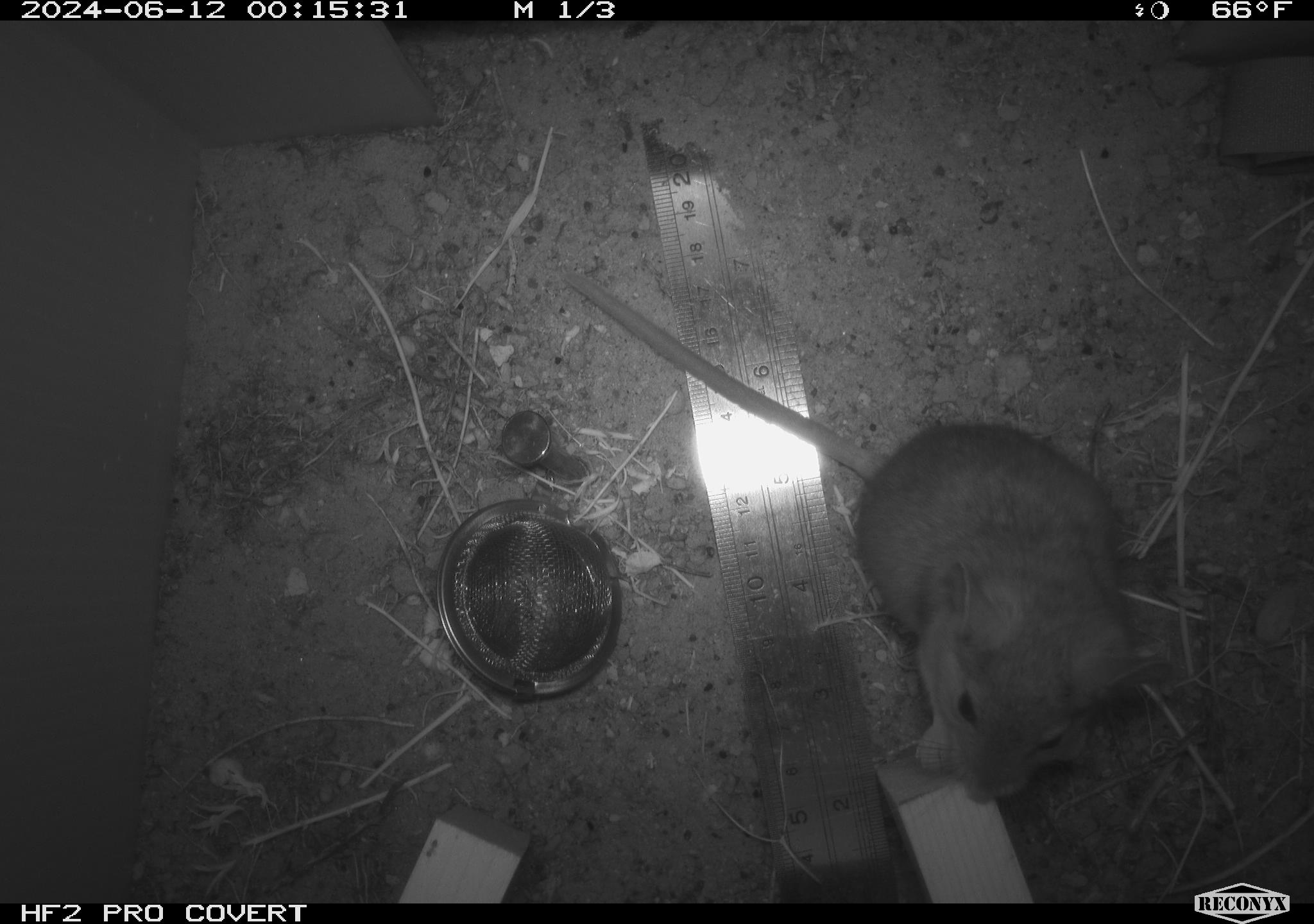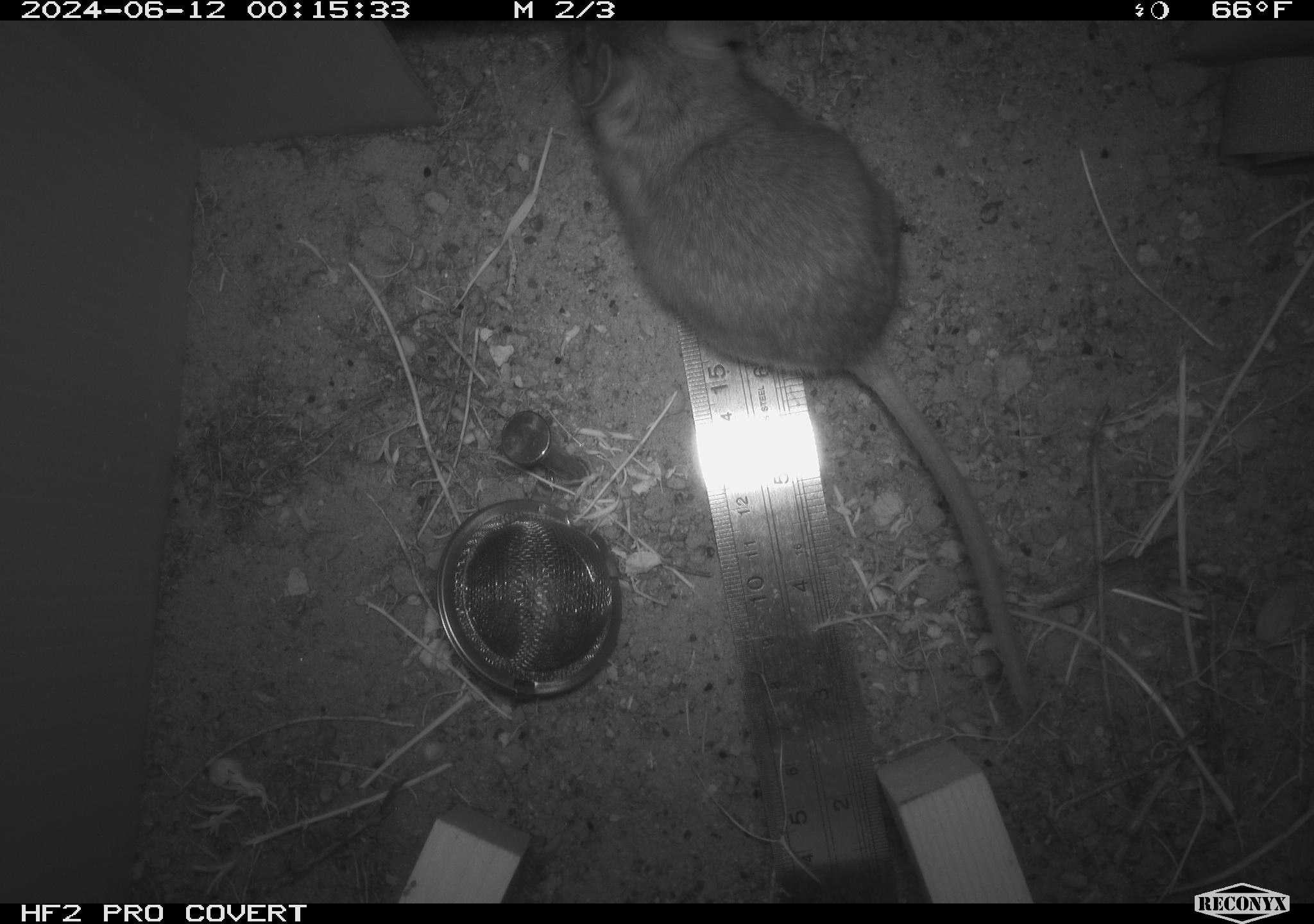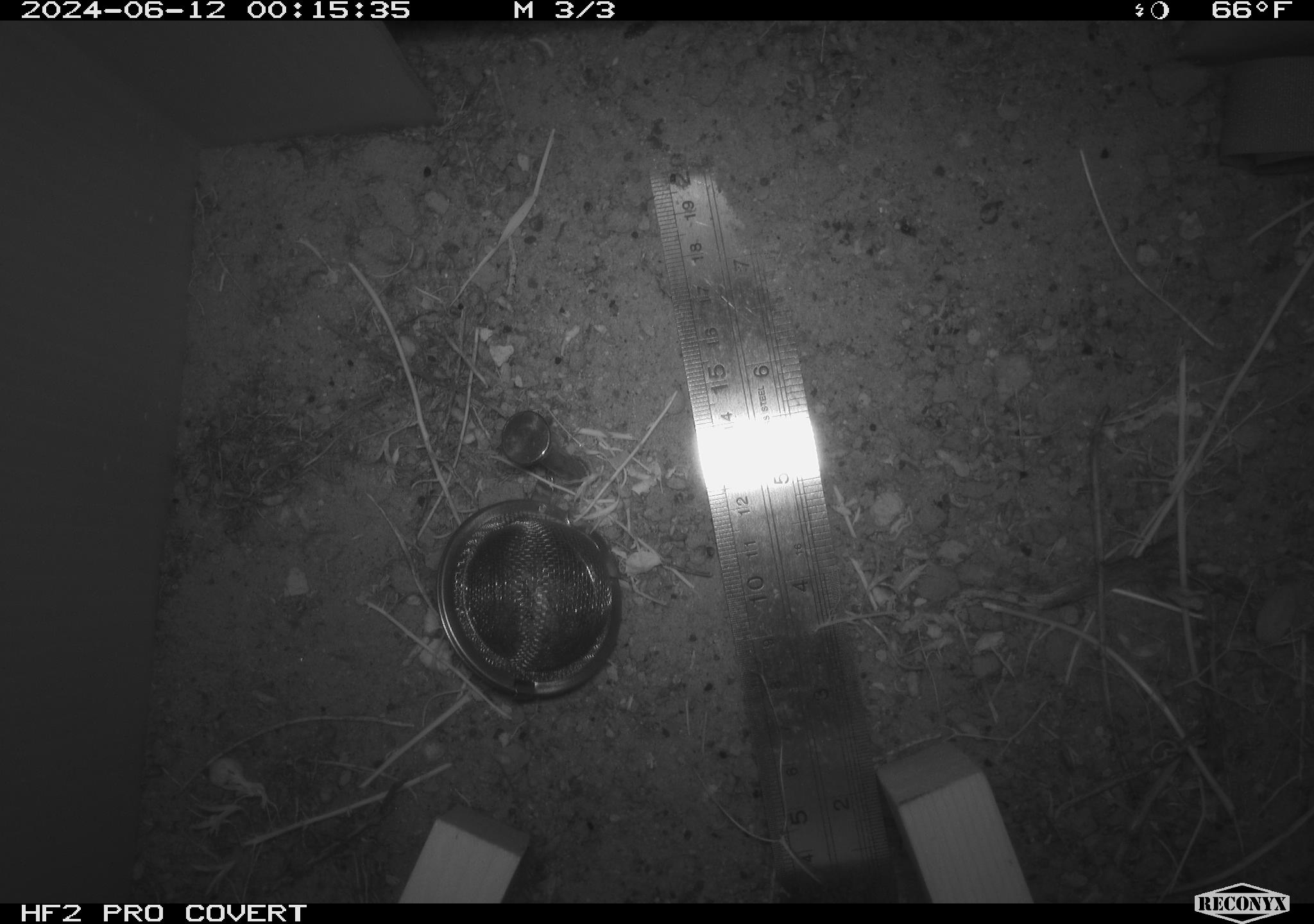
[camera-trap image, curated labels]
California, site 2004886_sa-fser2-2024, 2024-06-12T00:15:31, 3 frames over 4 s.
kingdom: Animalia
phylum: Chordata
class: Mammalia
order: Rodentia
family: Cricetidae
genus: Neotoma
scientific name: Neotoma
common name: pack rat or woodrat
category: neotoma species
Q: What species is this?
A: Neotoma species (pack rat or woodrat) (Neotoma).